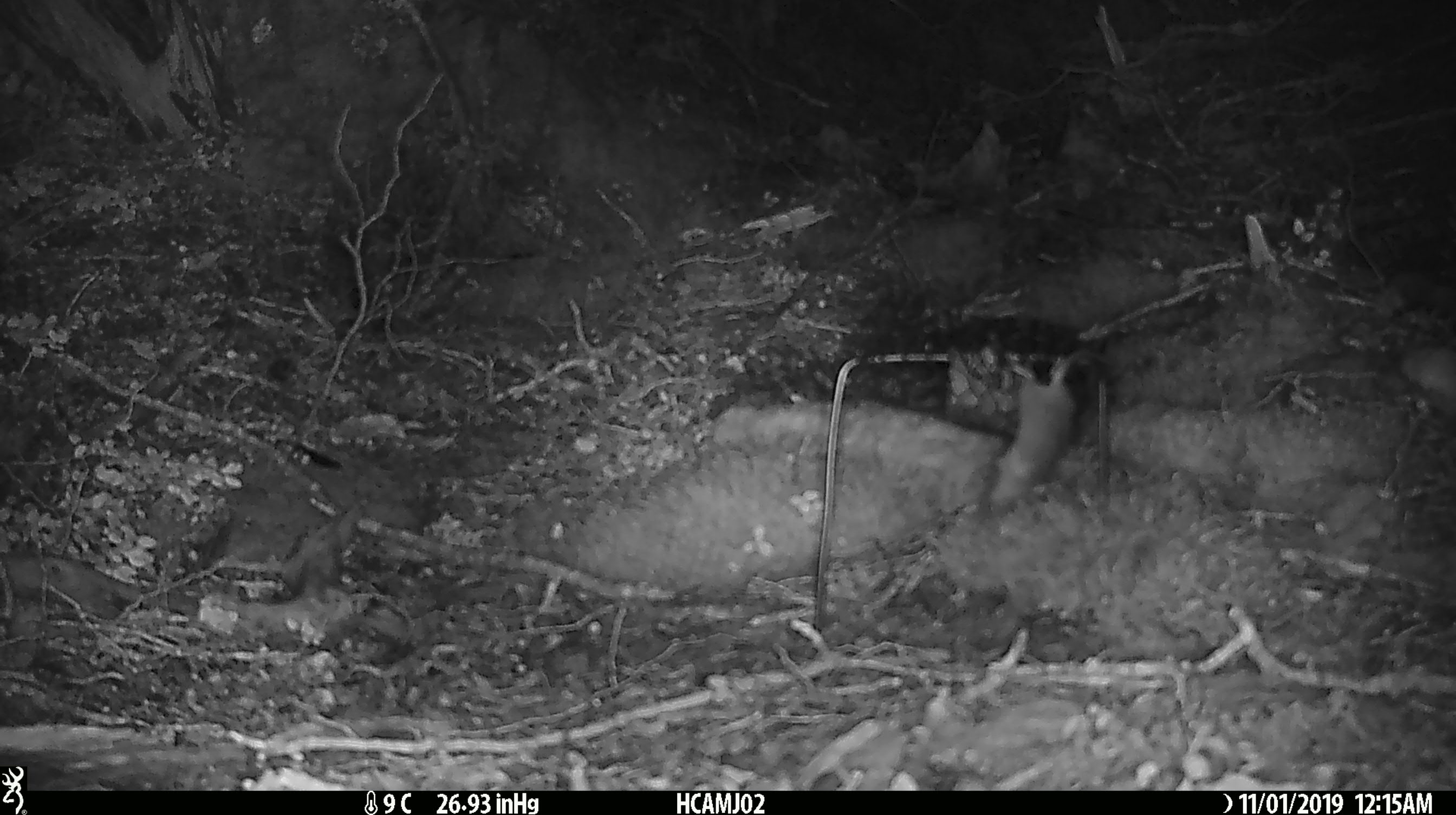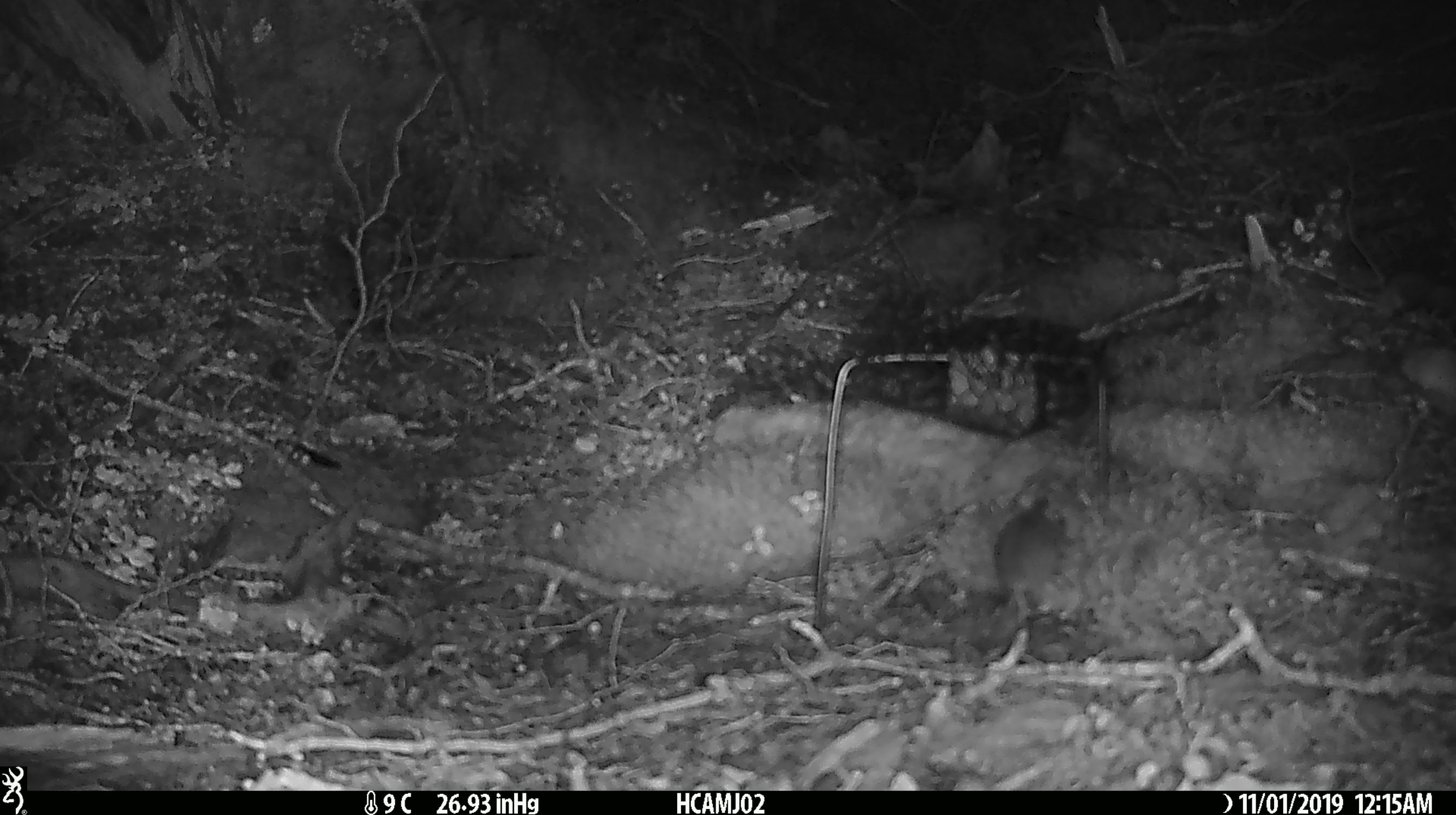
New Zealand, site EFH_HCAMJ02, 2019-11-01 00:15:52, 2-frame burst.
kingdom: Animalia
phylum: Chordata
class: Mammalia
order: Rodentia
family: Muridae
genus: Mus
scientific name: Mus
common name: mouse